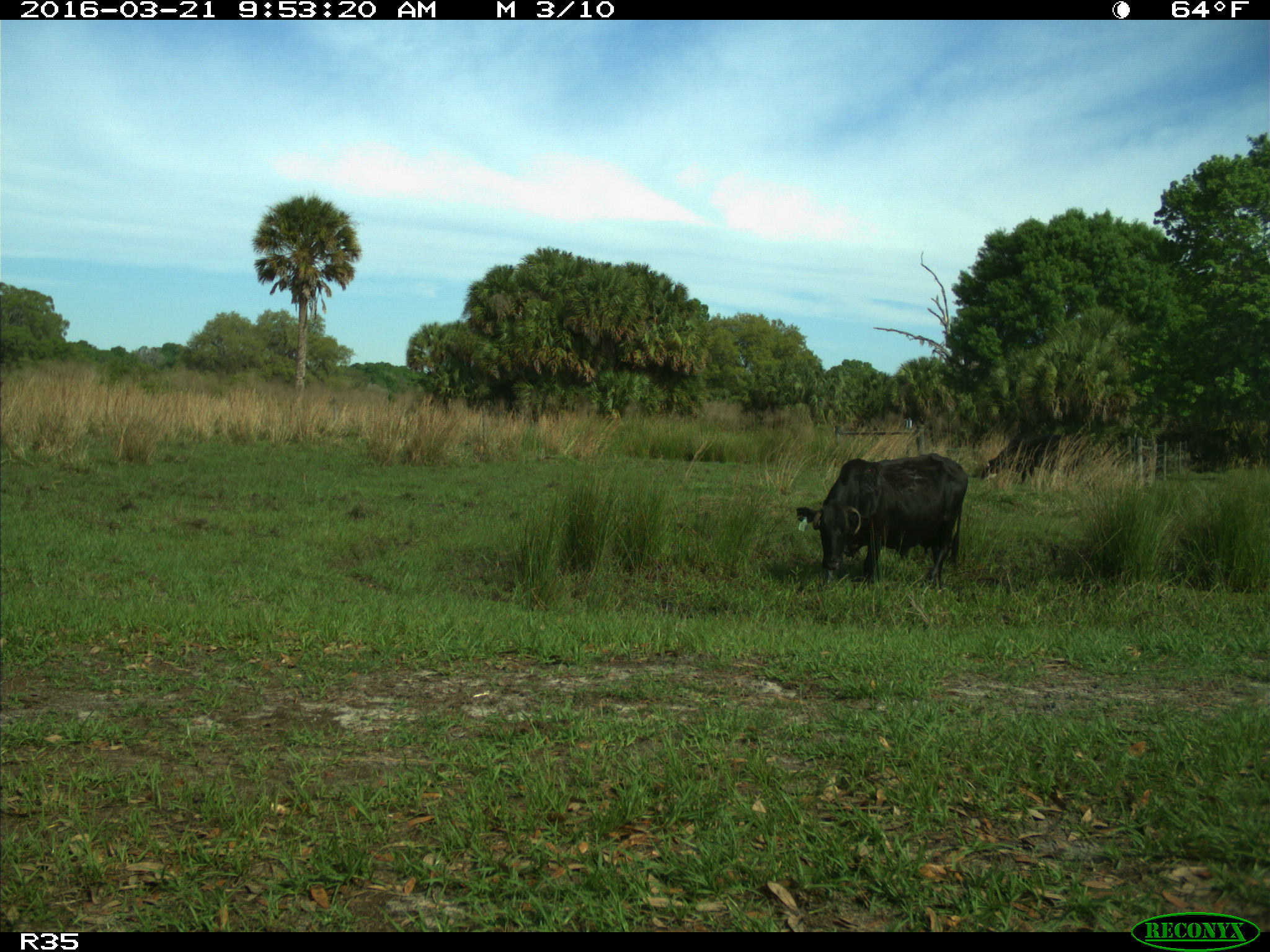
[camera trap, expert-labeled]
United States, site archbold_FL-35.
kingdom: Animalia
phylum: Chordata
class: Mammalia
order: Artiodactyla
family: Bovidae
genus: Bos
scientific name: Bos taurus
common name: domestic cow